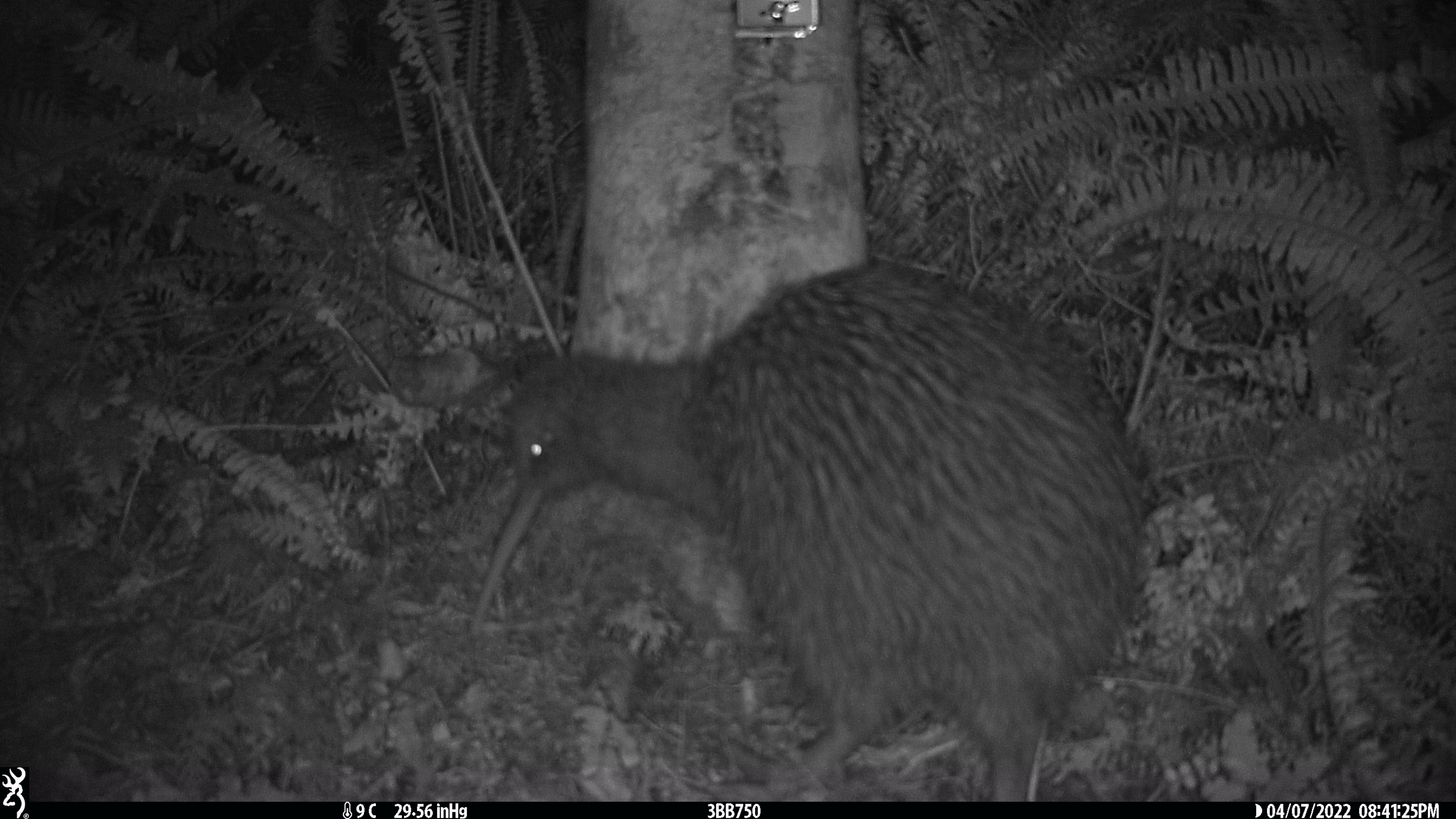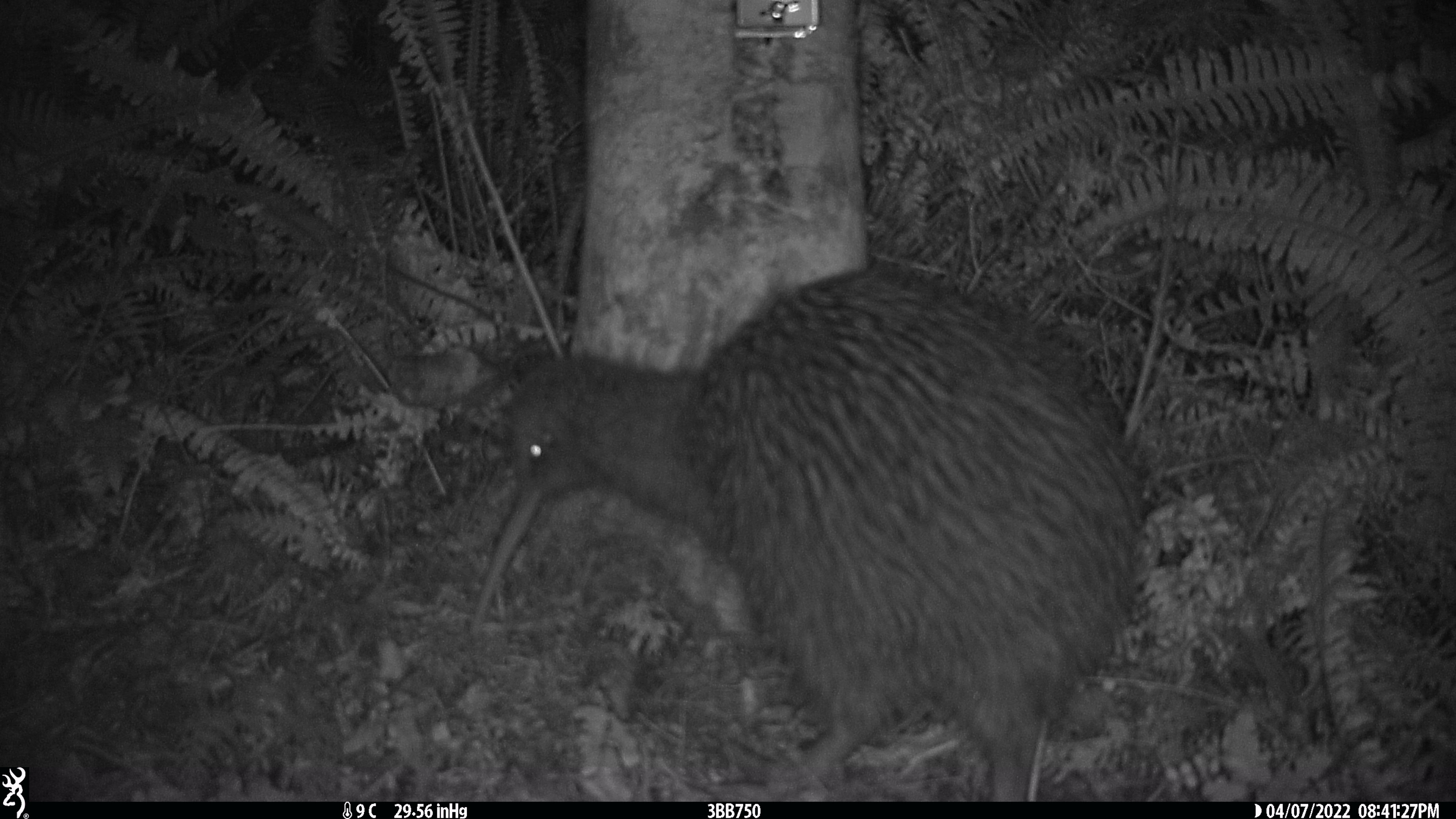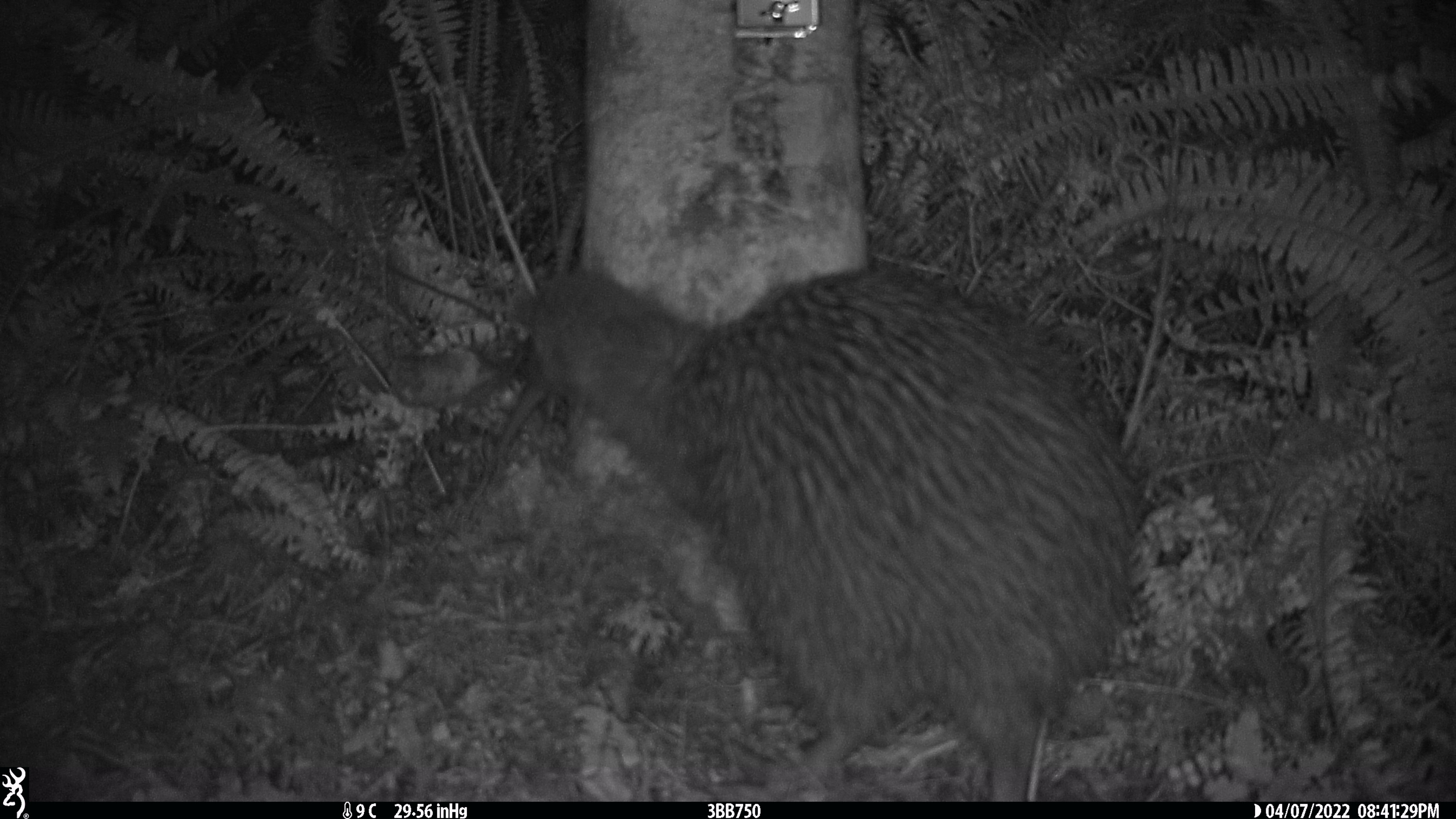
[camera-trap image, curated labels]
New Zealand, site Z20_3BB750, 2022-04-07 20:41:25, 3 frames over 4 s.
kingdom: Animalia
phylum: Chordata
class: Aves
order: Apterygiformes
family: Apterygidae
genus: Apteryx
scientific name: Apteryx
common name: kiwi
Kiwi (Apteryx).